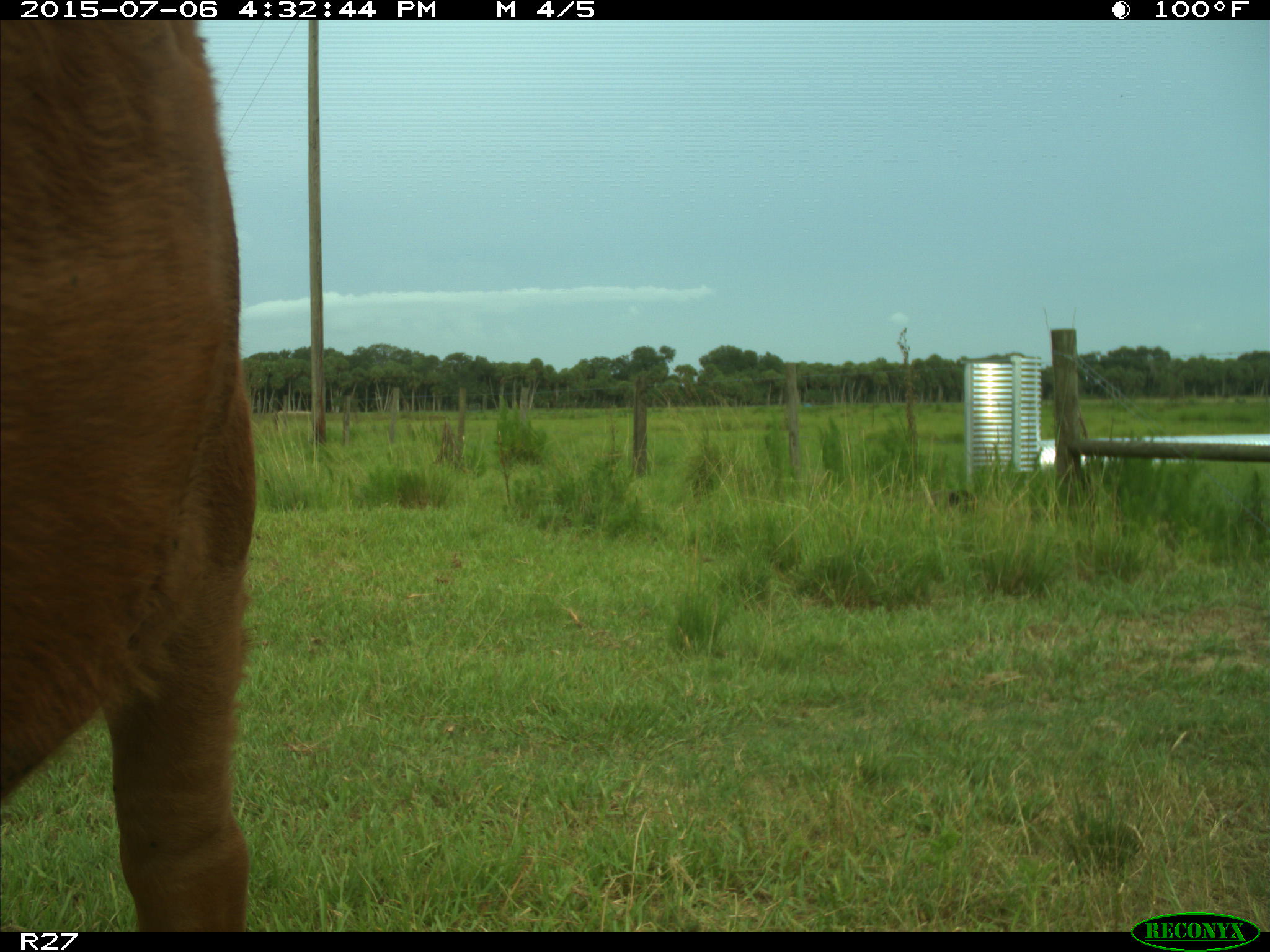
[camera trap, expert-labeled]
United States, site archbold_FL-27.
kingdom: Animalia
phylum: Chordata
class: Mammalia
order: Artiodactyla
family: Bovidae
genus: Bos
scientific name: Bos taurus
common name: domestic cow